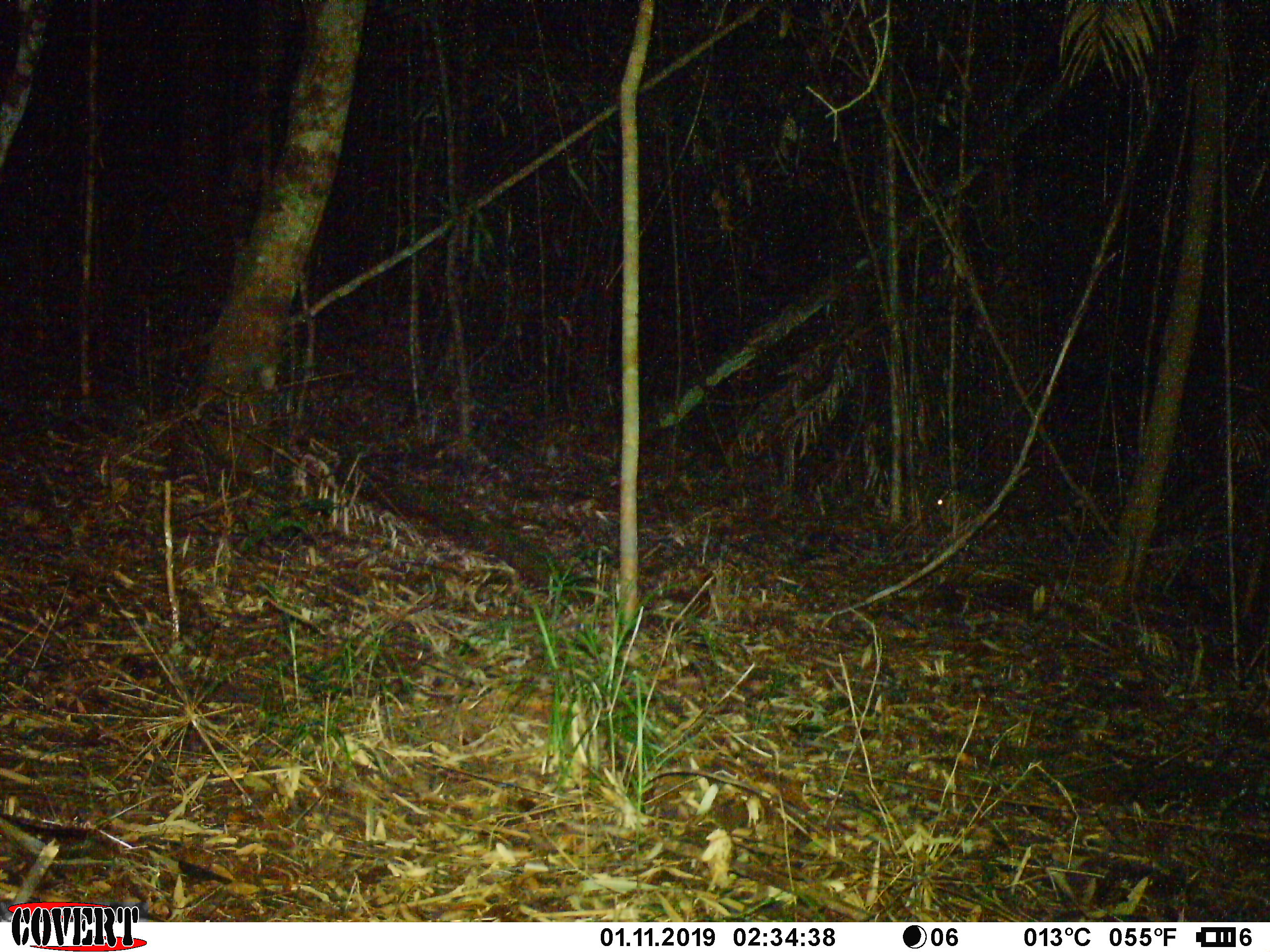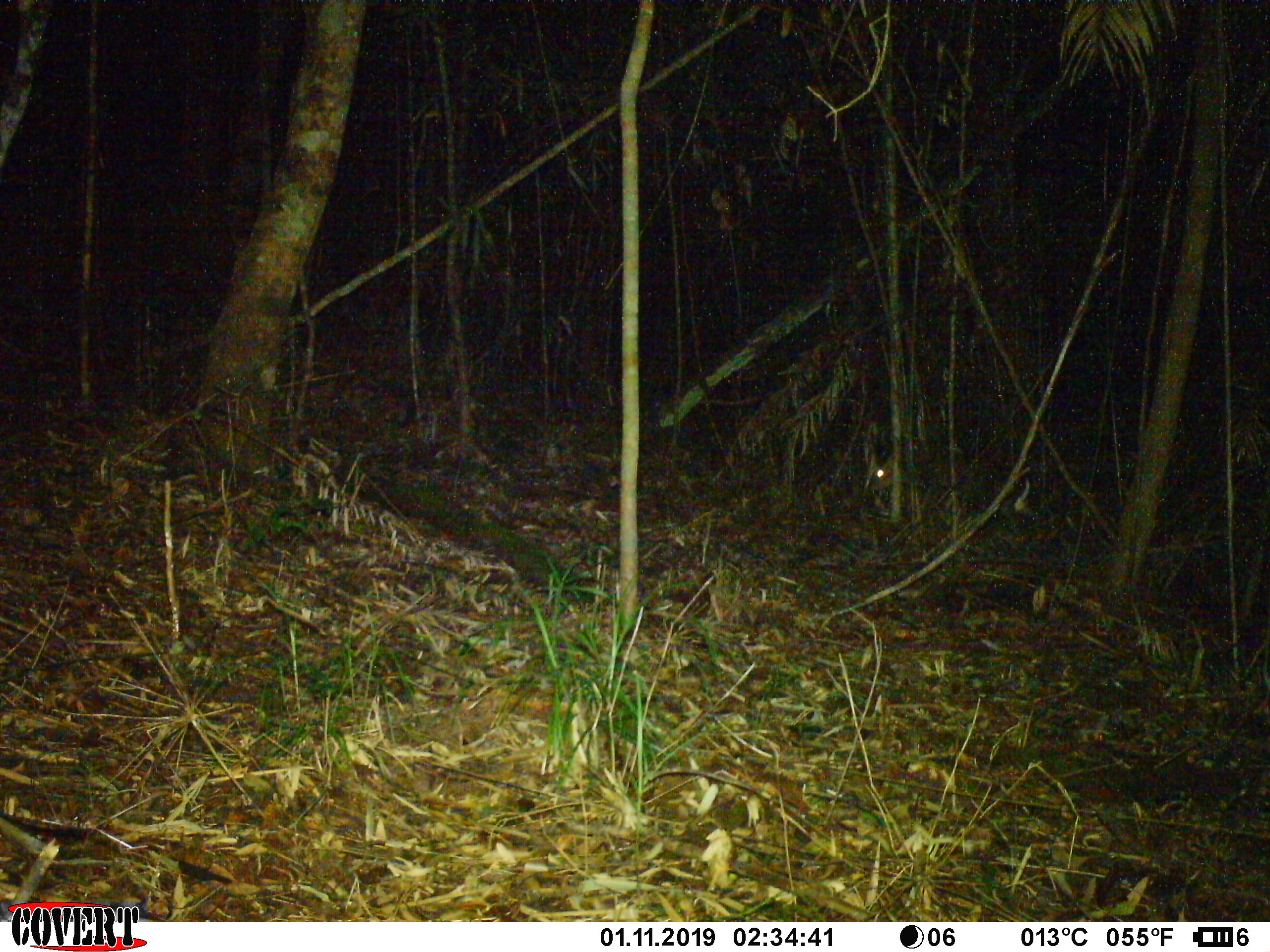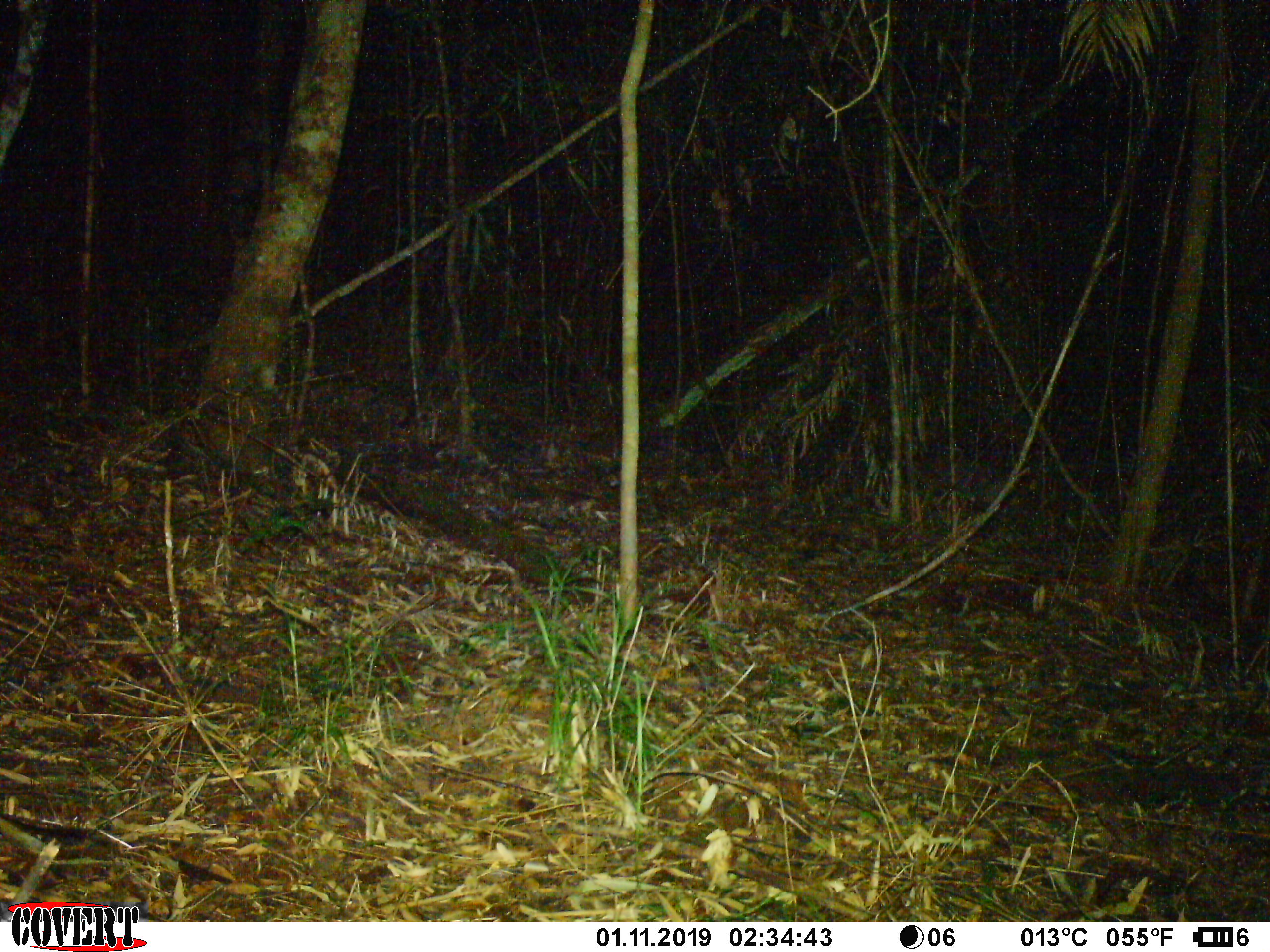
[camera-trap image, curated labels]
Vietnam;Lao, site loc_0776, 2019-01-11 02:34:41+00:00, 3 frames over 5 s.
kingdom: Animalia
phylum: Chordata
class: Mammalia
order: Artiodactyla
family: Cervidae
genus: Muntiacus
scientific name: Muntiacus rooseveltorum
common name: roosevelt's muntjac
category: roosevelts muntjac group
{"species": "roosevelts muntjac group (roosevelt's muntjac) (Muntiacus rooseveltorum)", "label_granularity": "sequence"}